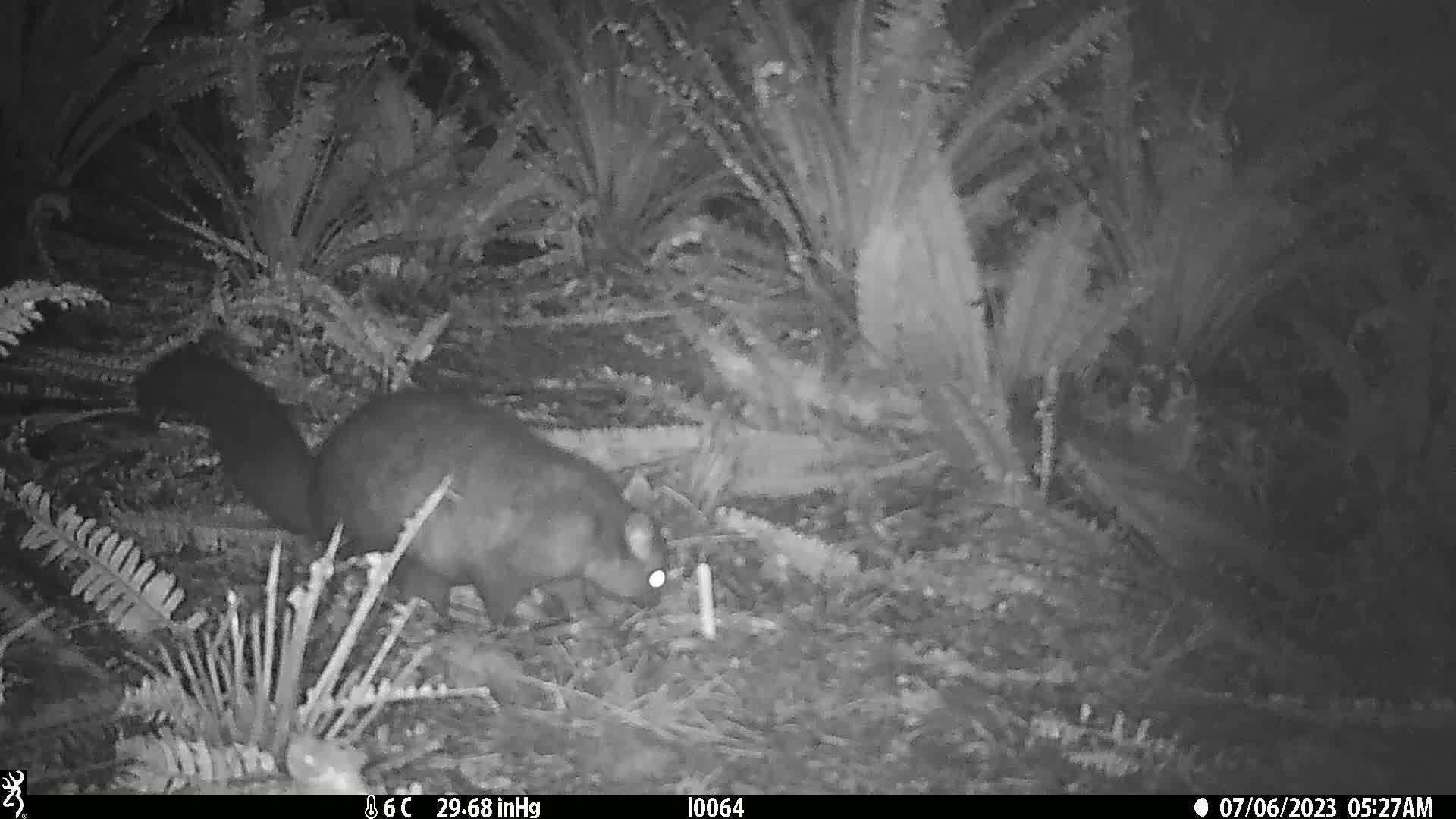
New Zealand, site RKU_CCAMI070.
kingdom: Animalia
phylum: Chordata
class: Mammalia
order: Diprotodontia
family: Phalangeridae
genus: Trichosurus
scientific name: Trichosurus vulpecula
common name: common brushtail possum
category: possum